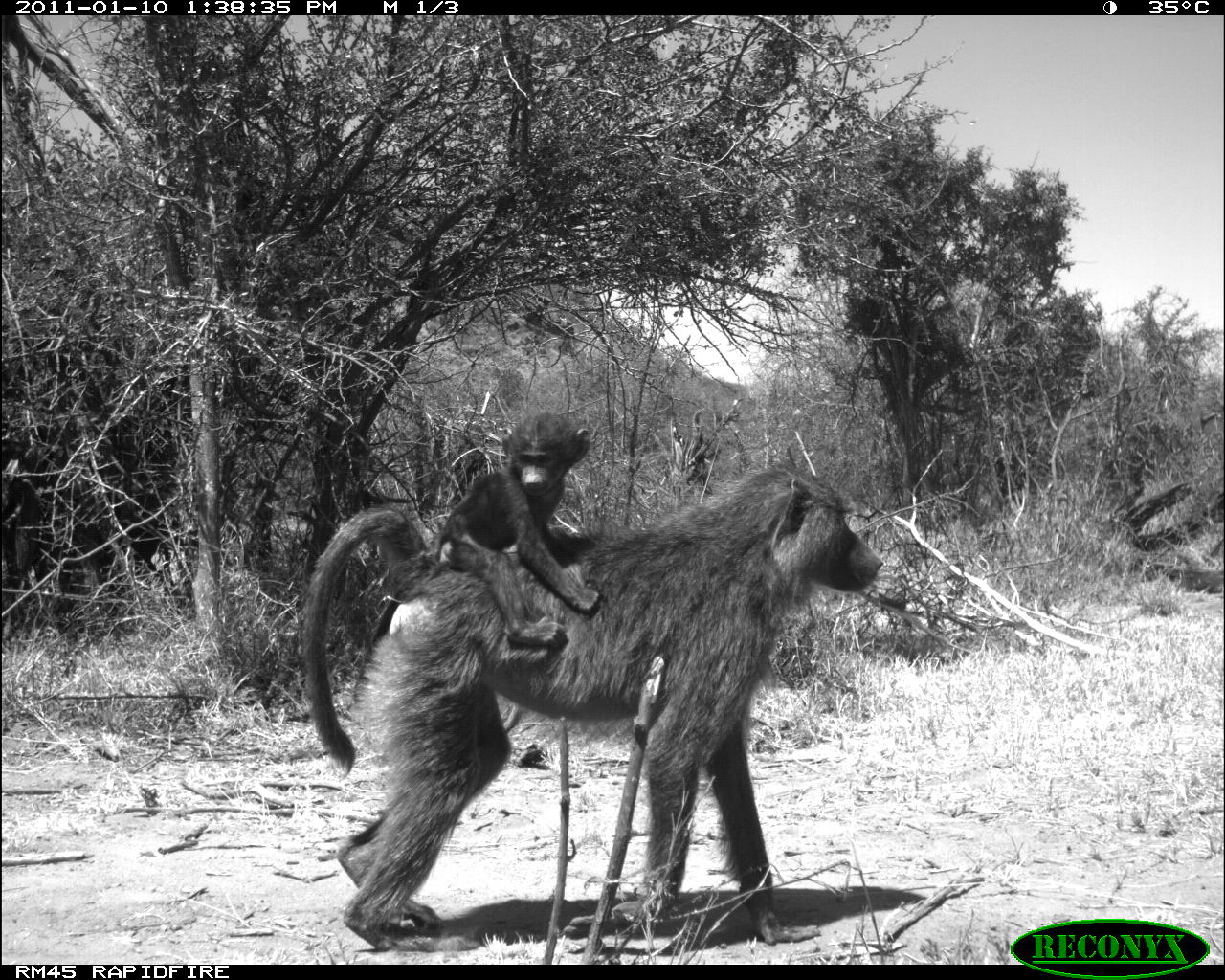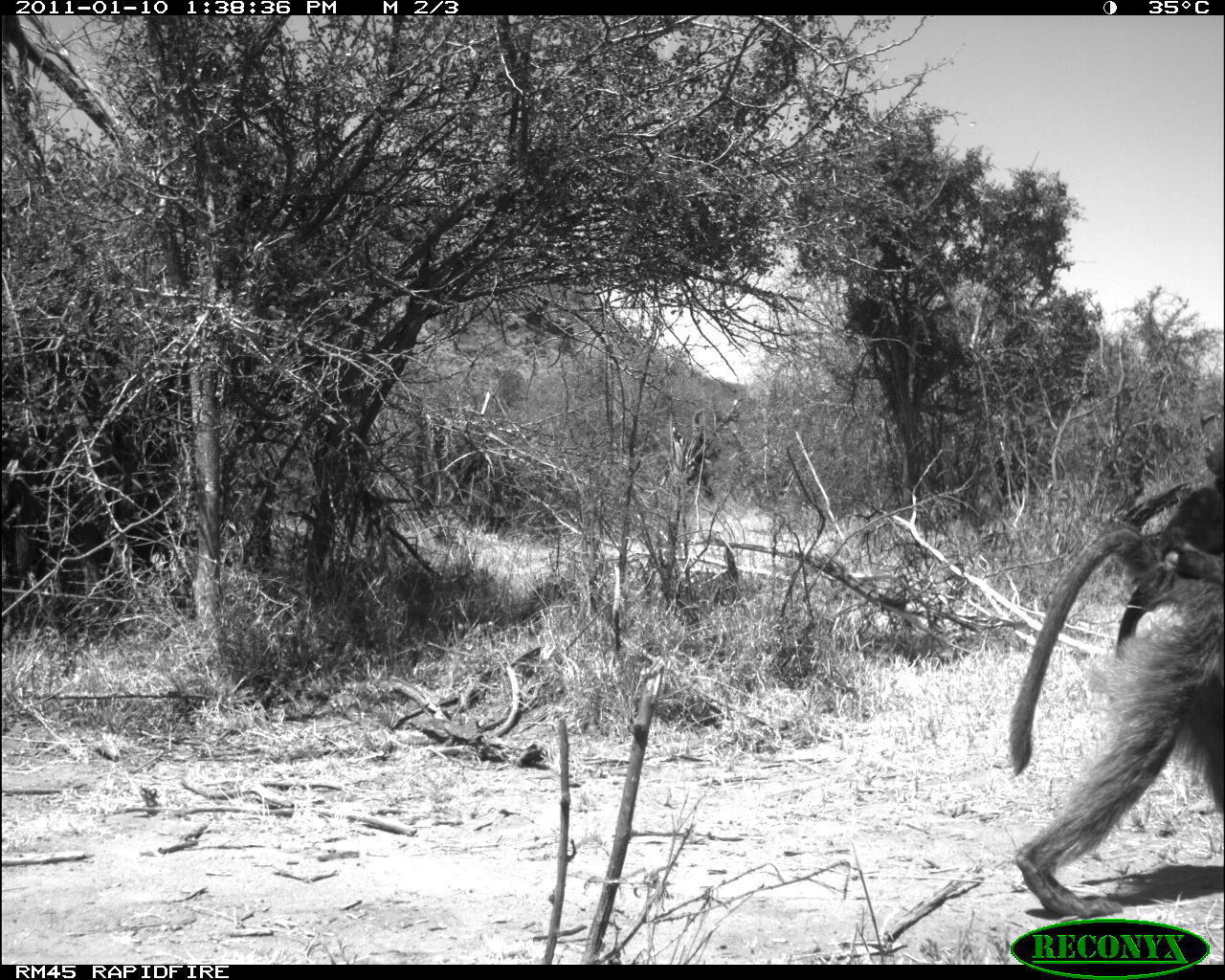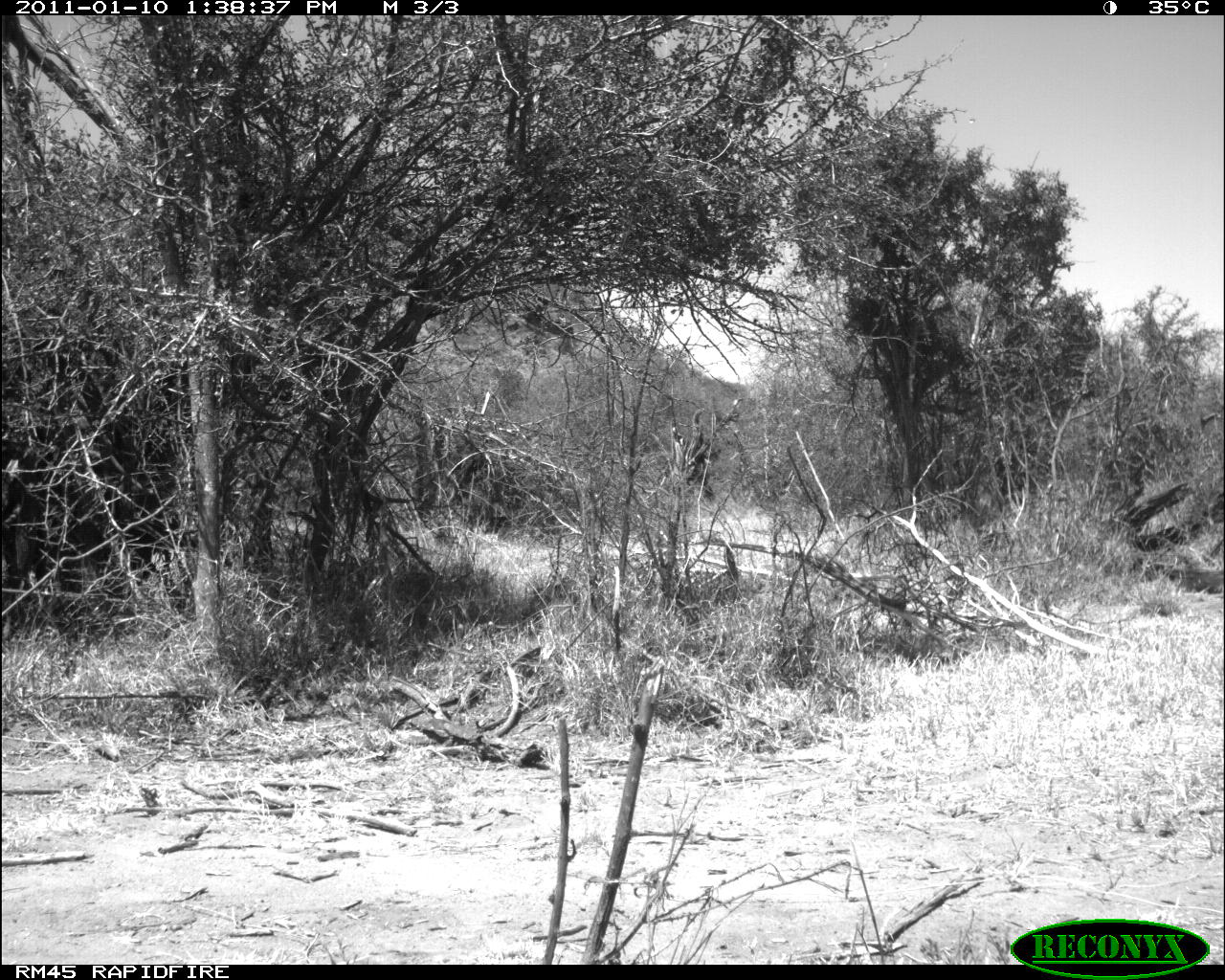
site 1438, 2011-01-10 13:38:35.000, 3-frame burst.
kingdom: Animalia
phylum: Chordata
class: Mammalia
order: Primates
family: Cercopithecidae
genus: Papio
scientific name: Papio anubis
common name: olive baboon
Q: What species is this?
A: Papio anubis (olive baboon).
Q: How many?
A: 2.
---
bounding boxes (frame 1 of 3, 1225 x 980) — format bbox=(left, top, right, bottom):
papio anubis: bbox=(299, 462, 885, 944); bbox=(434, 412, 602, 652)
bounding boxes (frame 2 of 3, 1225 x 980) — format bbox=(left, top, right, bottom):
papio anubis: bbox=(1009, 440, 1225, 920)